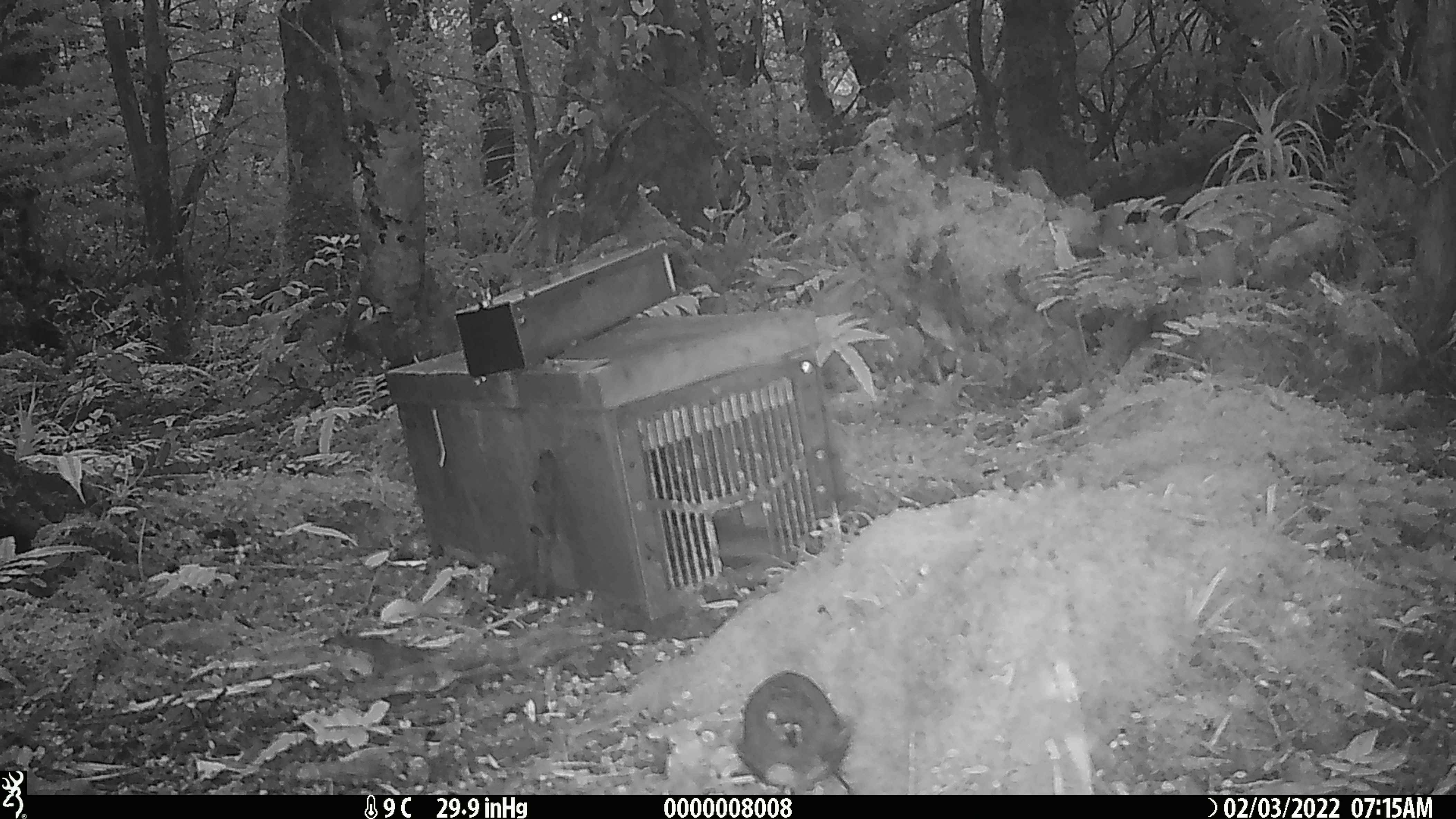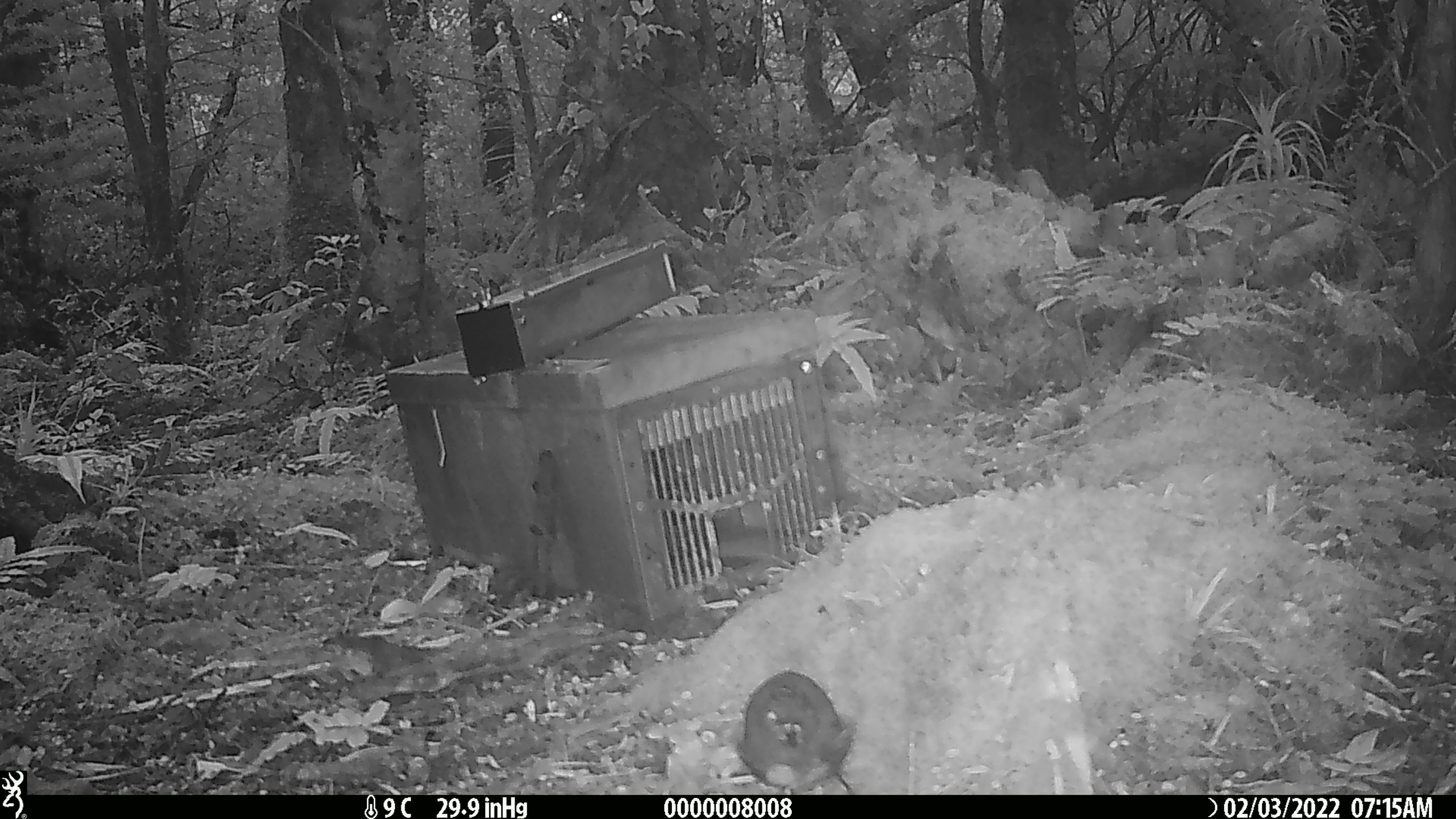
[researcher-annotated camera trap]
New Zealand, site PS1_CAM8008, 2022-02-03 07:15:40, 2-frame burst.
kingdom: Animalia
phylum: Chordata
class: Aves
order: Passeriformes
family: Petroicidae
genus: Petroica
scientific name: Petroica australis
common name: new zealand robin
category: robin